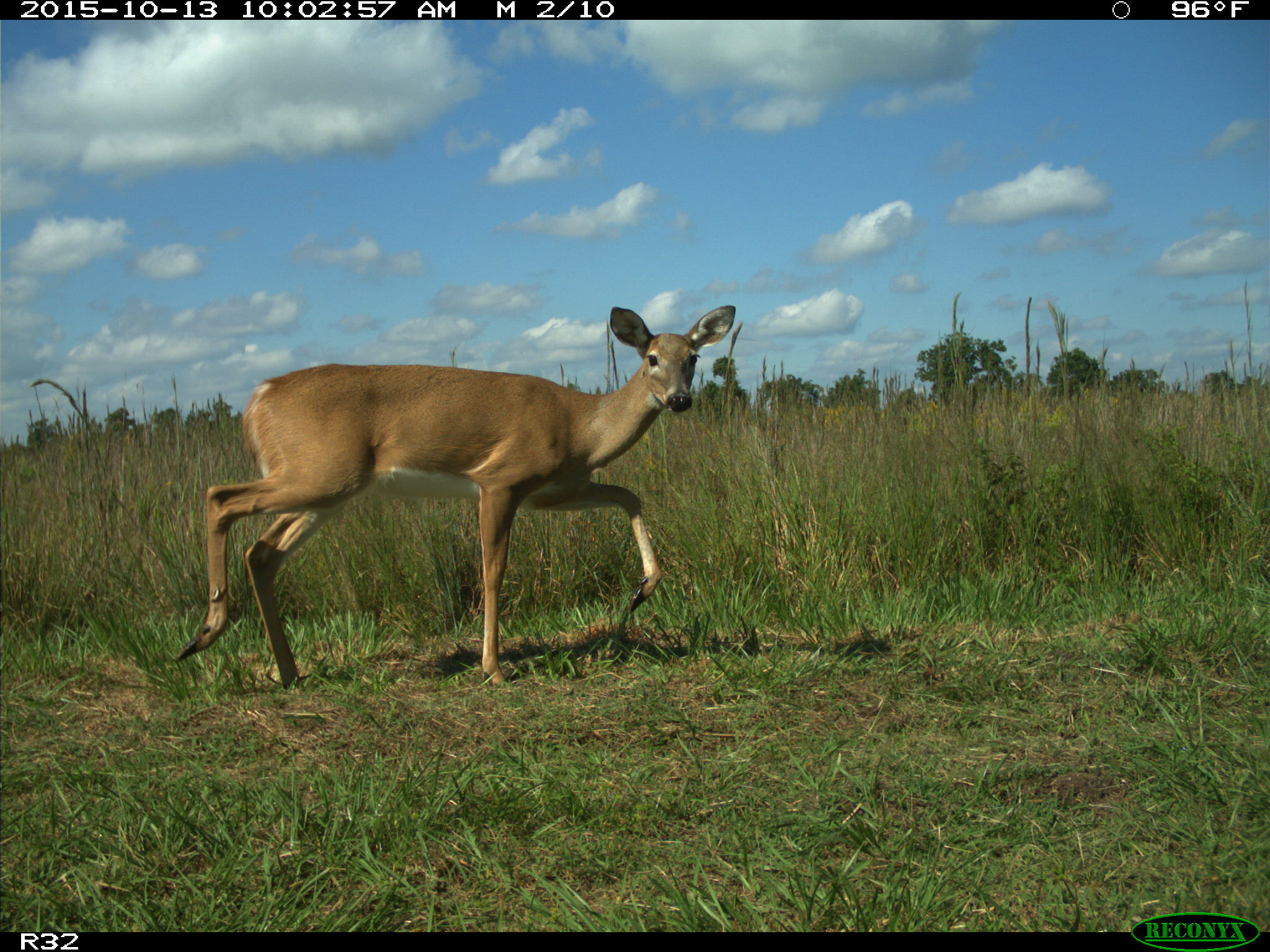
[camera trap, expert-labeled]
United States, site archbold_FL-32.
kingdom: Animalia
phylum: Chordata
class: Mammalia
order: Artiodactyla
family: Cervidae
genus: Odocoileus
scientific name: Odocoileus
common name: deer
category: unidentified deer